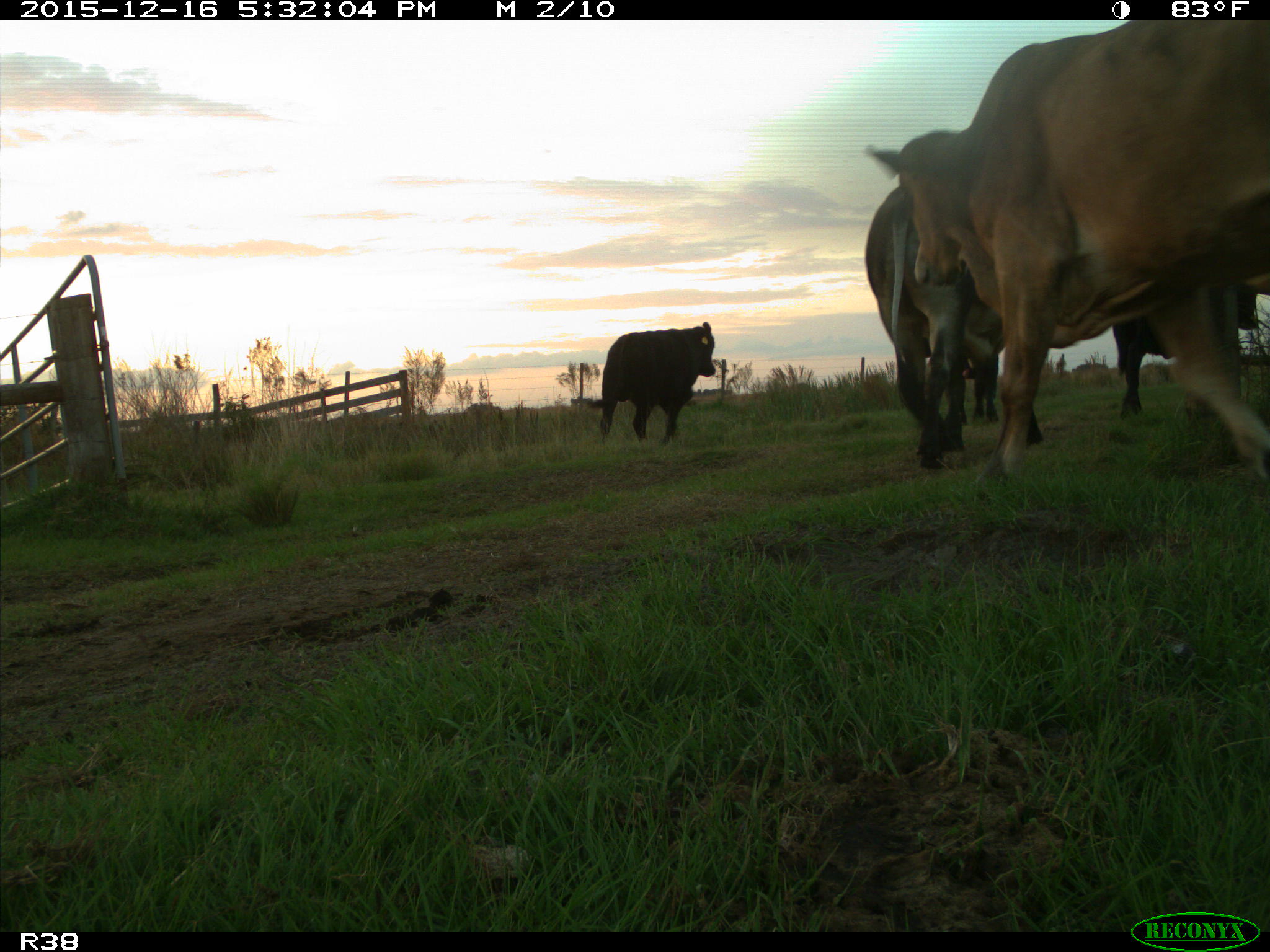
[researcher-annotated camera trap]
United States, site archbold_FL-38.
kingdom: Animalia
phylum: Chordata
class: Mammalia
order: Artiodactyla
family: Bovidae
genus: Bos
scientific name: Bos taurus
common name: domestic cow